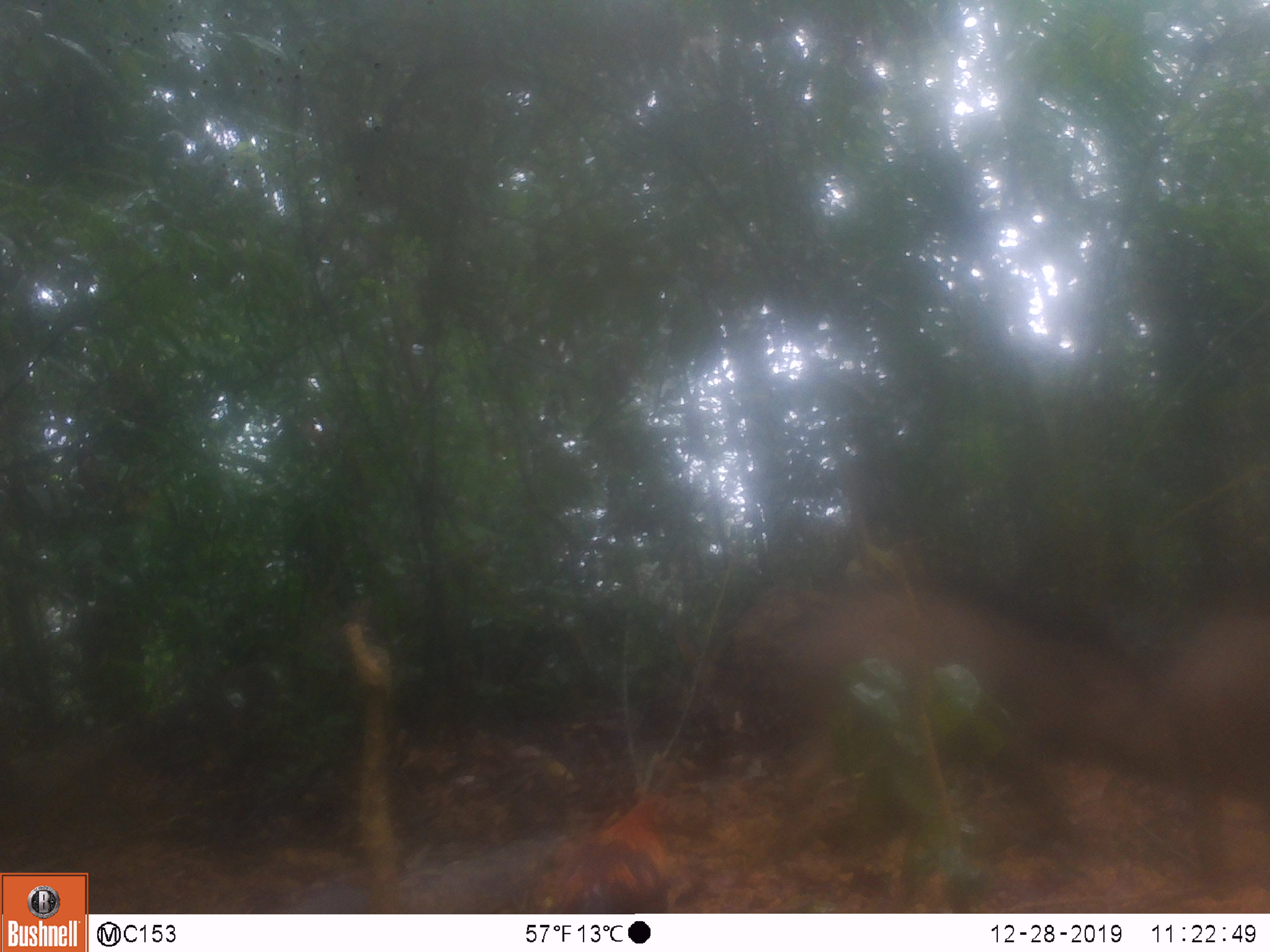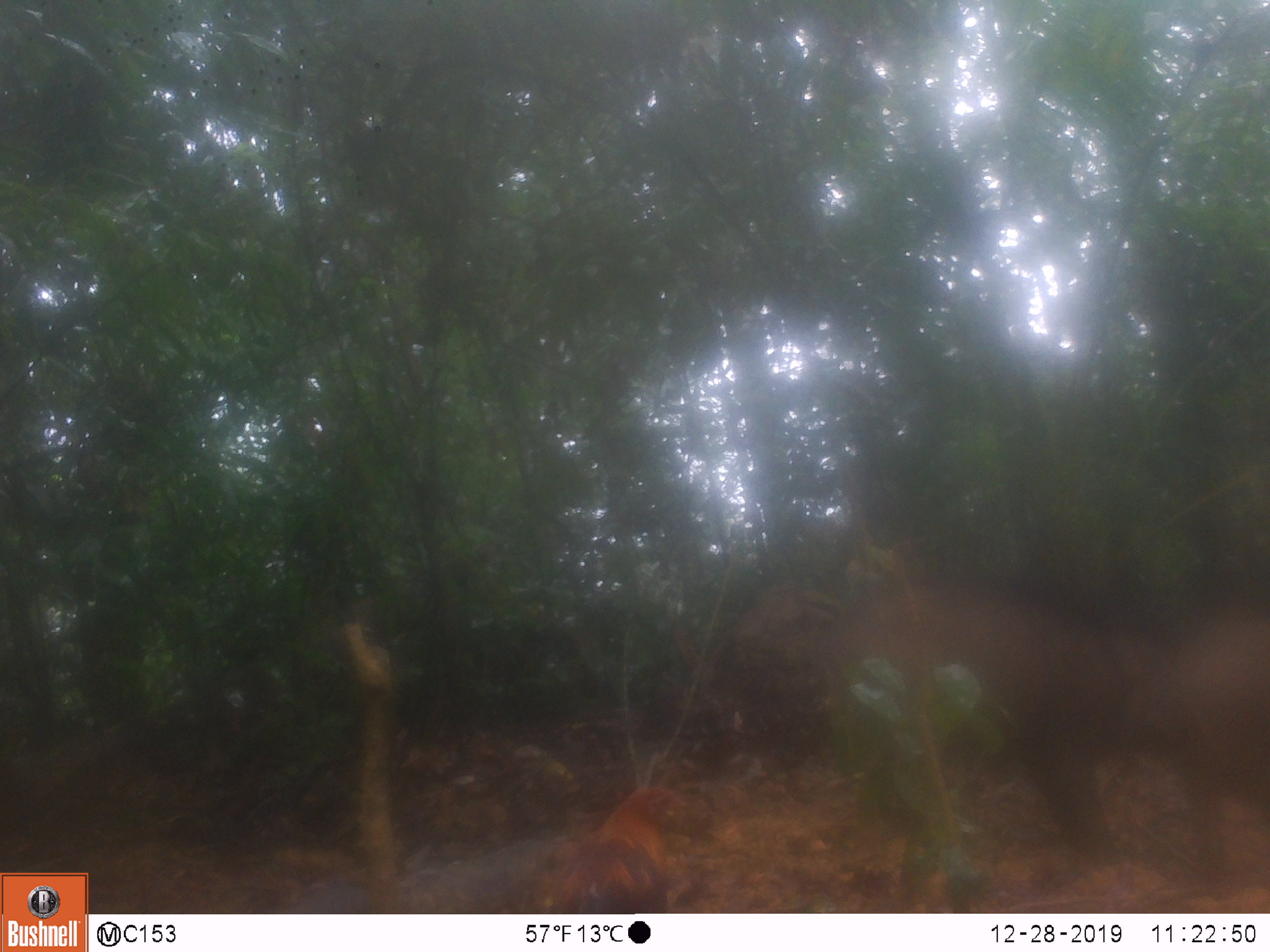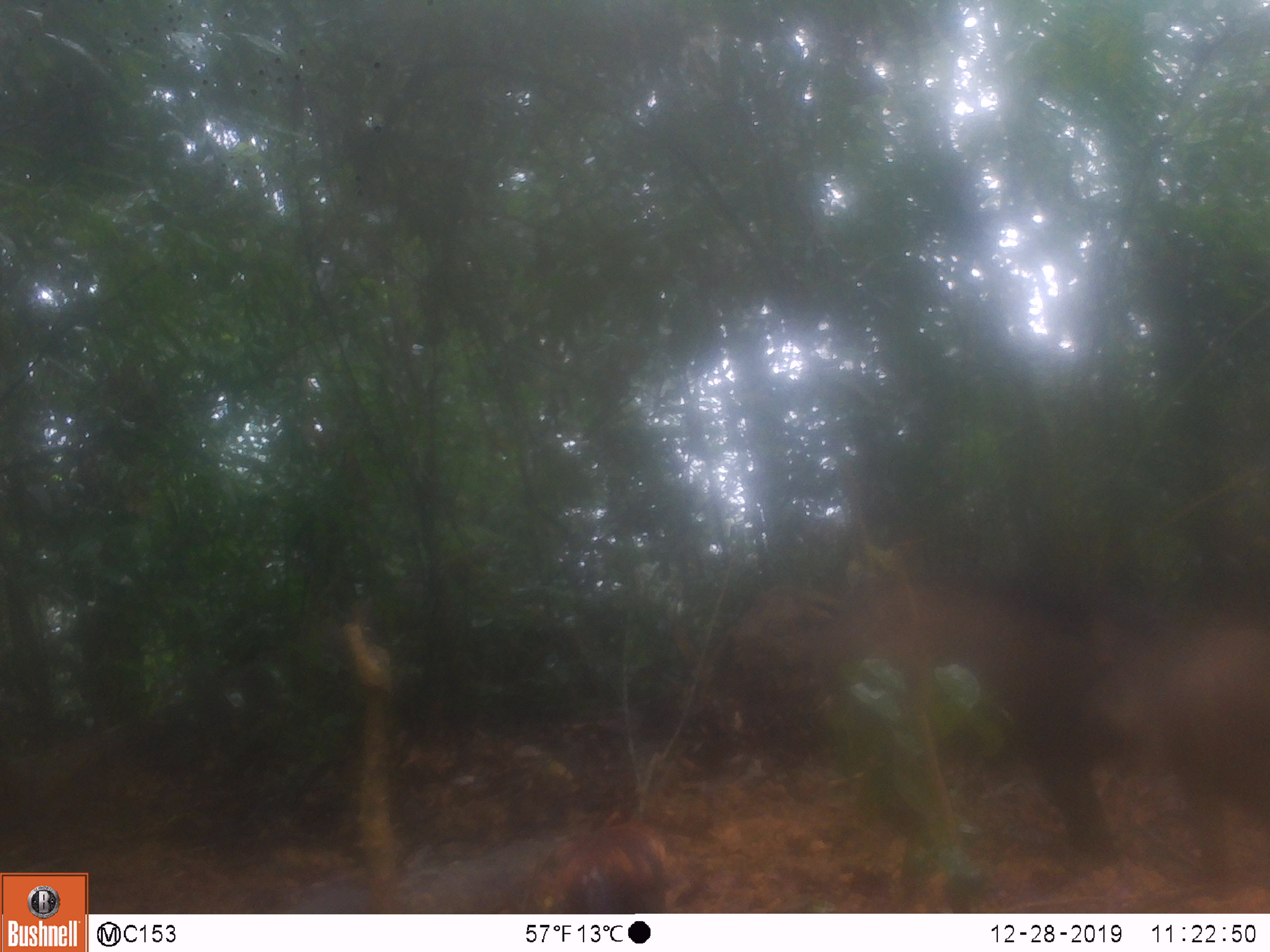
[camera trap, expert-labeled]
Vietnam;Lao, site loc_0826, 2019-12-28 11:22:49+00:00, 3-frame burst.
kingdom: Animalia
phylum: Chordata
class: Mammalia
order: Artiodactyla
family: Suidae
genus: Sus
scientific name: Sus scrofa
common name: eurasian wild pig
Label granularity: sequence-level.